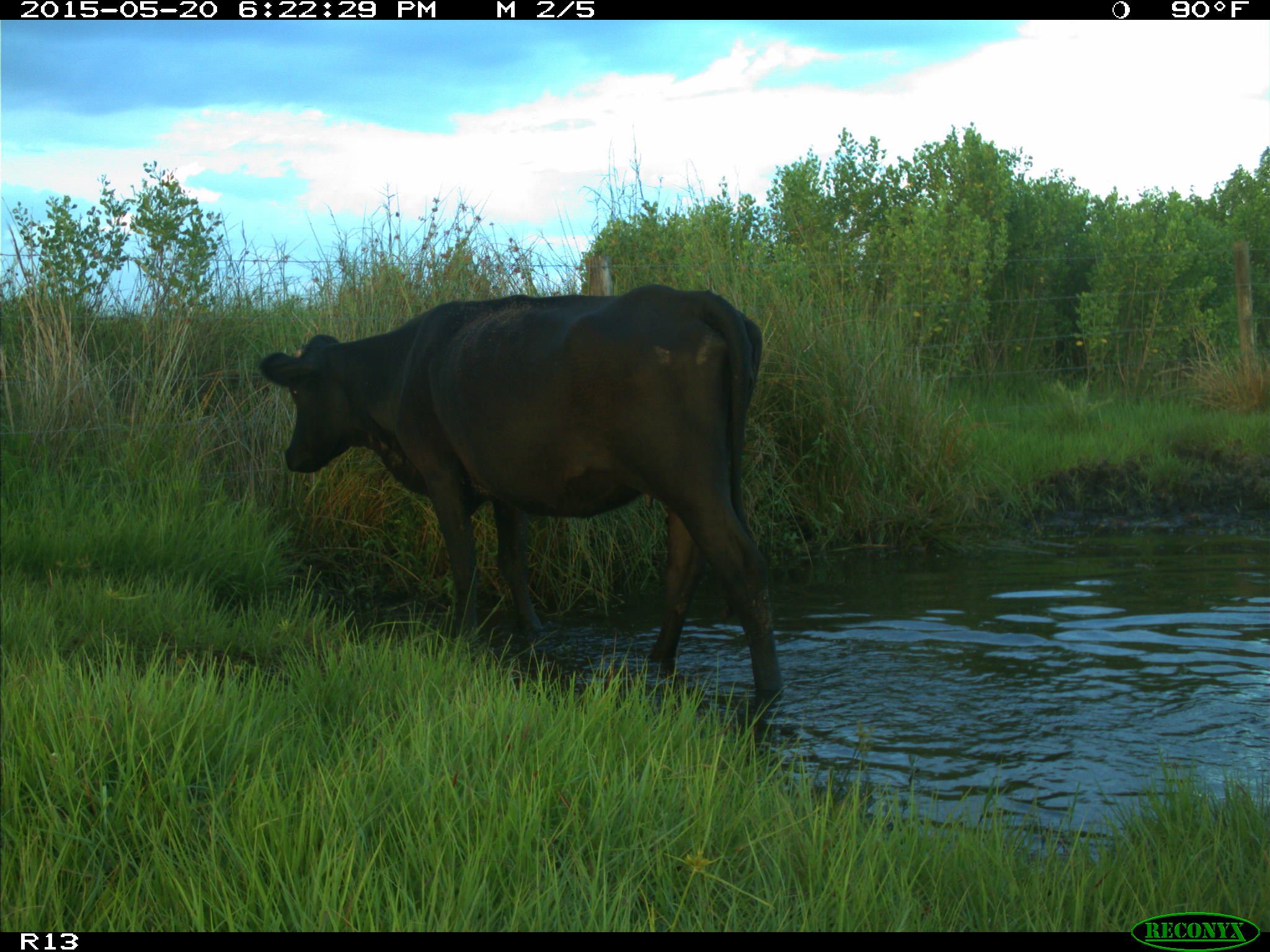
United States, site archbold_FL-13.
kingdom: Animalia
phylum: Chordata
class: Mammalia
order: Artiodactyla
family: Bovidae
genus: Bos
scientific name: Bos taurus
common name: domestic cow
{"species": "Bos taurus (domestic cow)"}